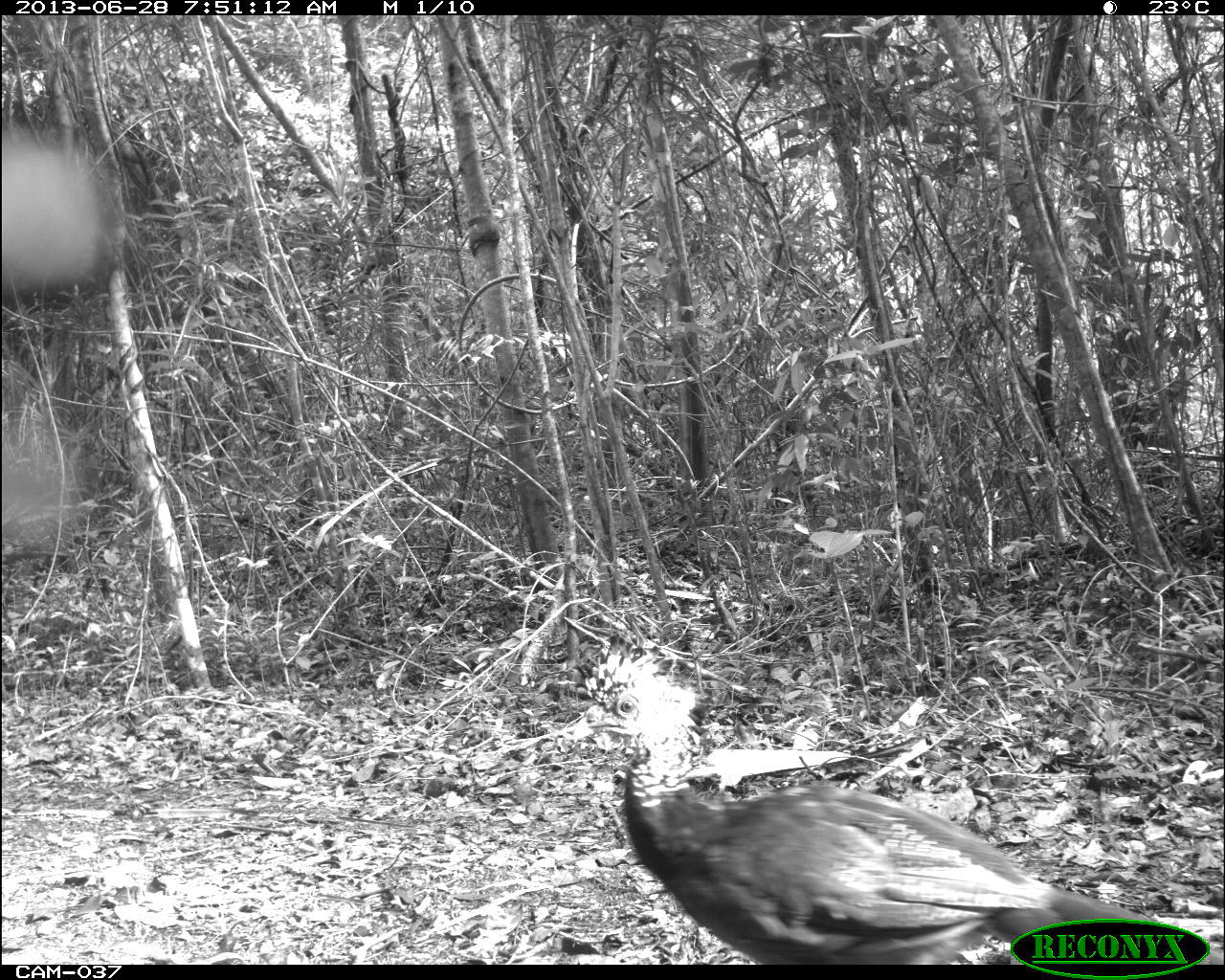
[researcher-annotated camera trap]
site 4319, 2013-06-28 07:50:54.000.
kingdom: Animalia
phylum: Chordata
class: Aves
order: Galliformes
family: Cracidae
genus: Crax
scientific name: Crax rubra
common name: great curassow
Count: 1.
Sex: female.